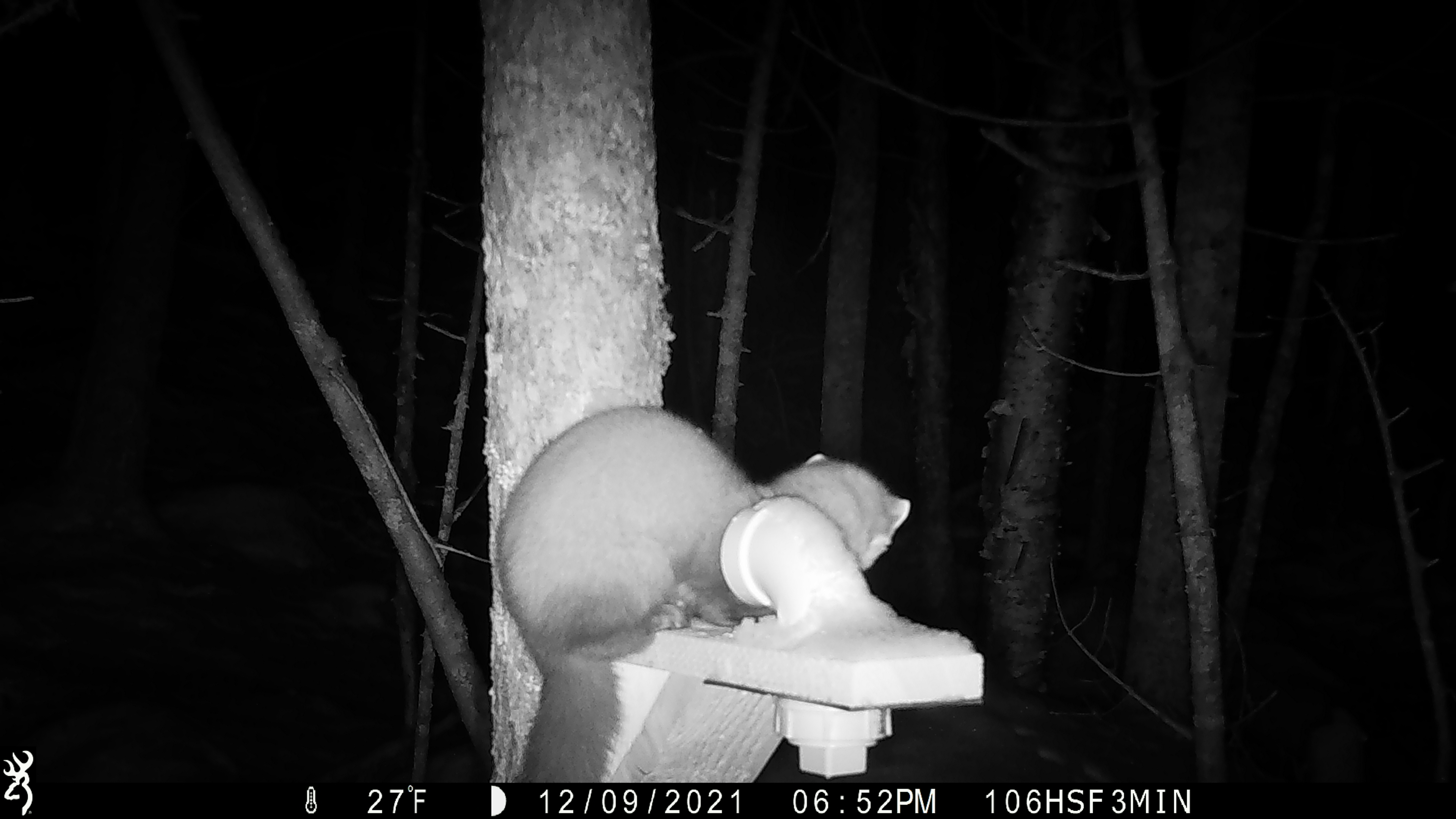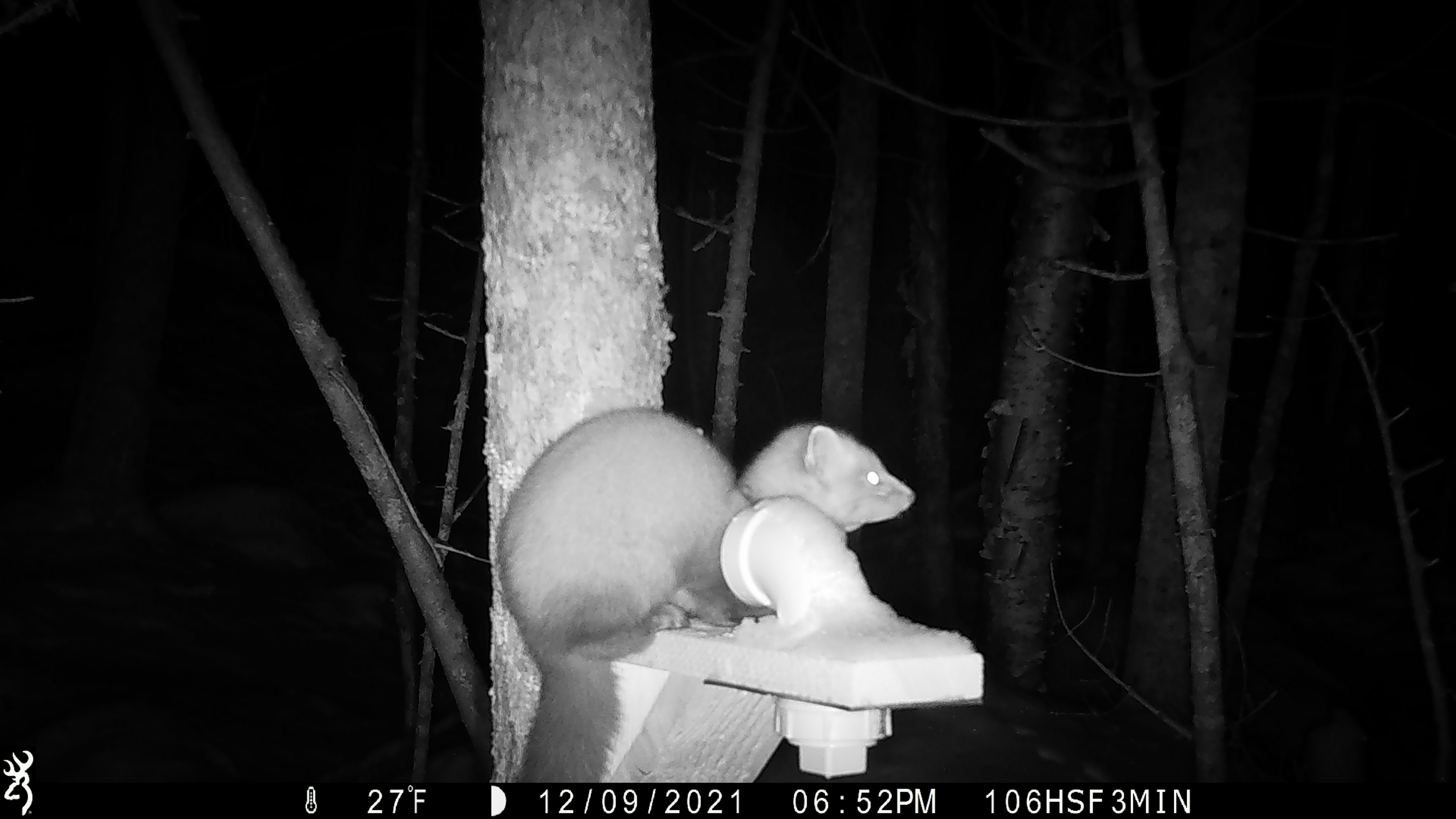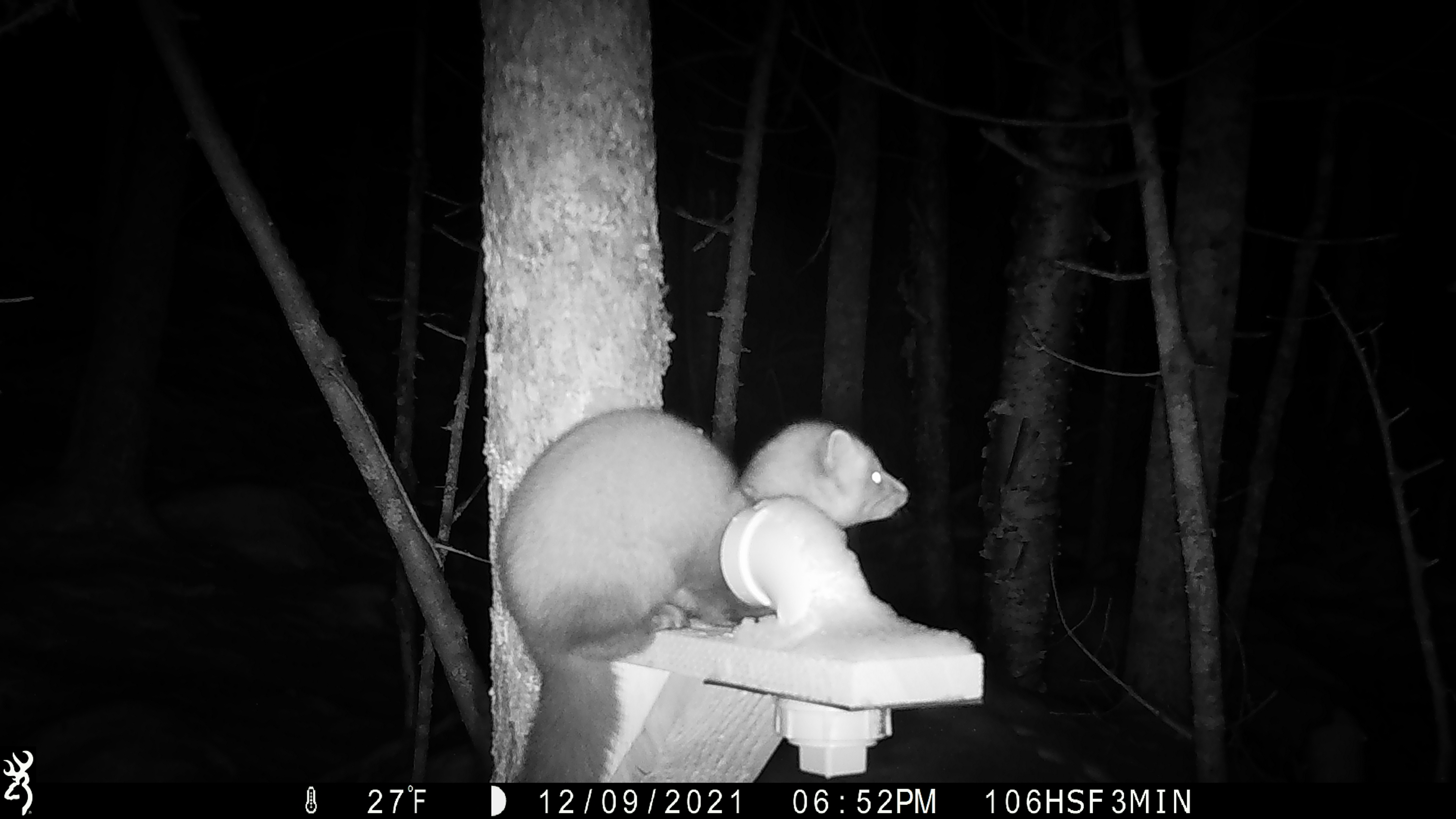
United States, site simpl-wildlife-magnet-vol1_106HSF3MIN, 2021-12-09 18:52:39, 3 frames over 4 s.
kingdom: Animalia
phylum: Chordata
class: Mammalia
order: Carnivora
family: Mustelidae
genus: Martes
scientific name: Martes americana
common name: american marten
American marten (Martes americana).